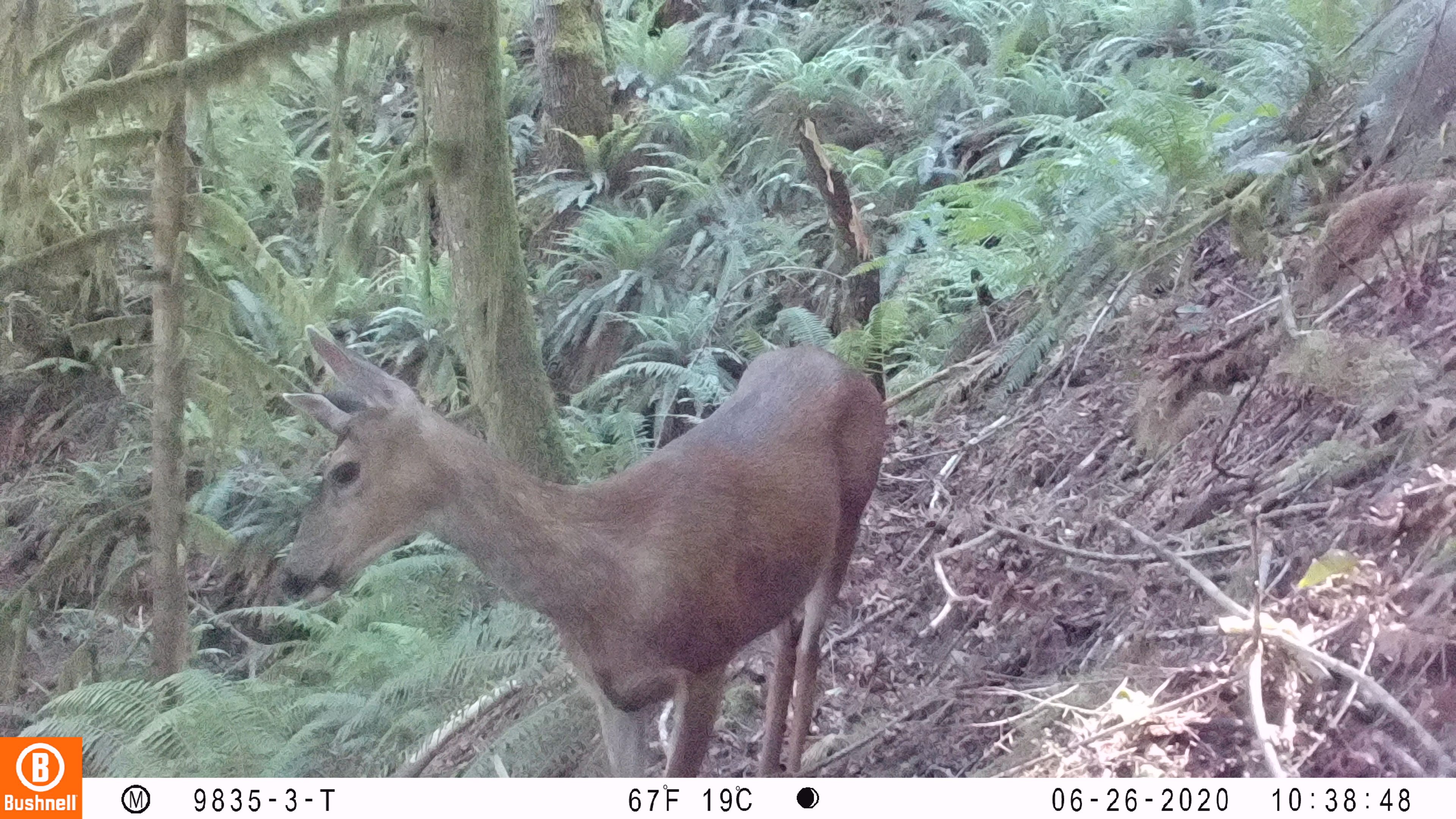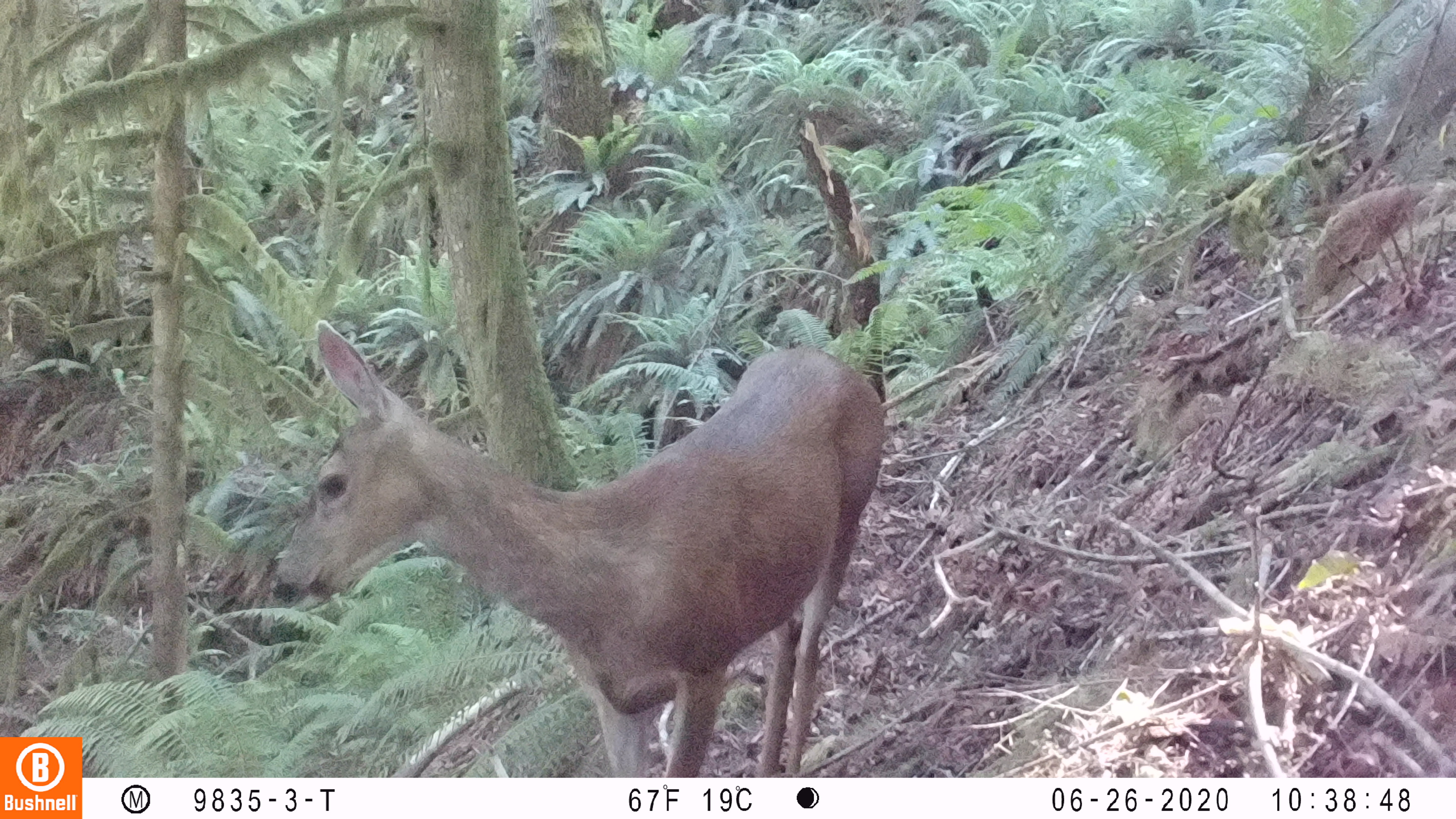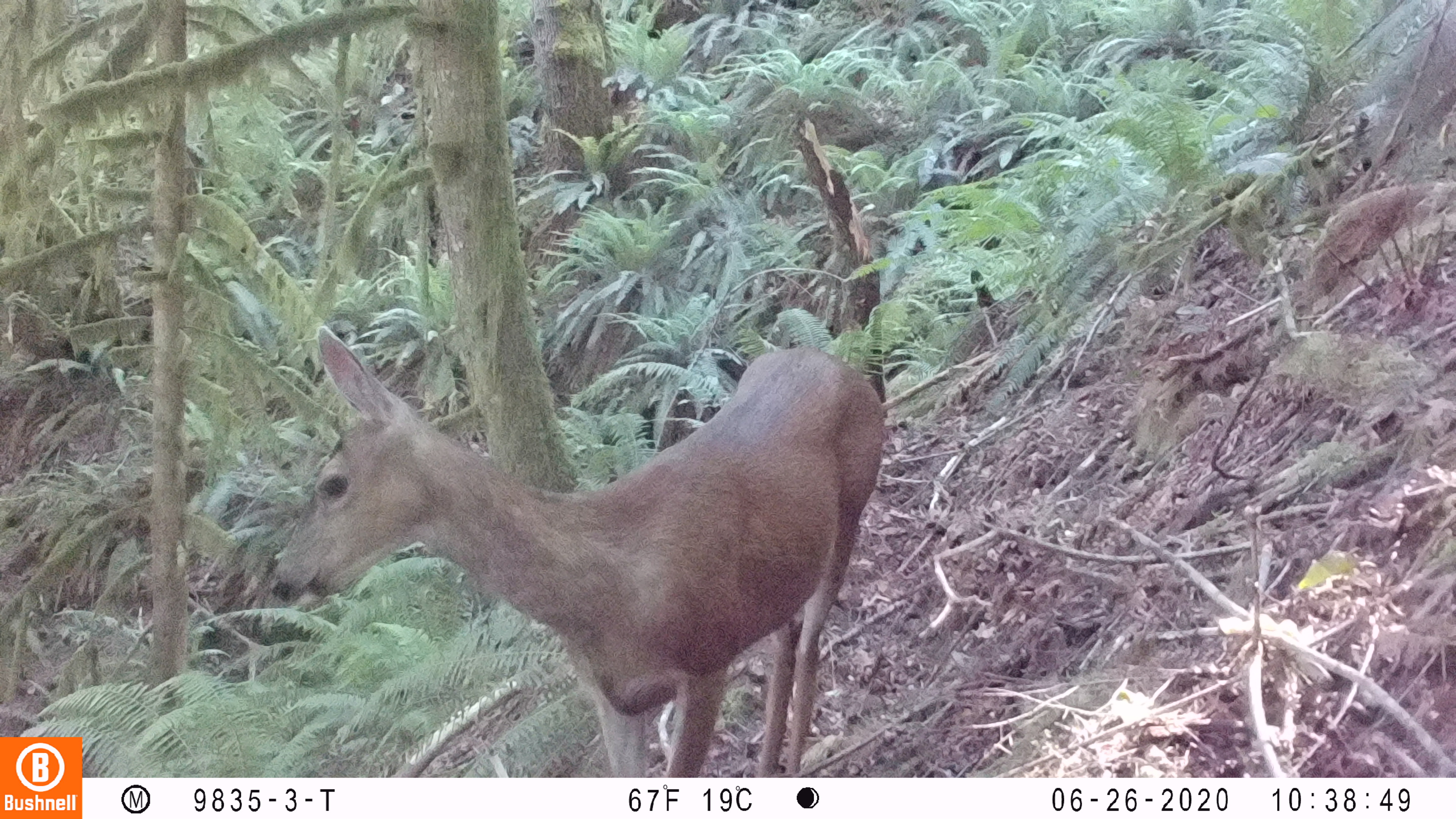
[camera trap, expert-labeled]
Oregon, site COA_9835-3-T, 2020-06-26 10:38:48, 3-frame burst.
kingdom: Animalia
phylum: Chordata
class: Mammalia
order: Artiodactyla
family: Cervidae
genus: Odocoileus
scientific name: Odocoileus hemionus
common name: black-tailed deer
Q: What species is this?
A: Black-tailed deer (Odocoileus hemionus).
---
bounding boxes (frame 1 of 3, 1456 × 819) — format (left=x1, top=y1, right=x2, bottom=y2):
black-tailed deer: (left=264, top=321, right=893, bottom=774)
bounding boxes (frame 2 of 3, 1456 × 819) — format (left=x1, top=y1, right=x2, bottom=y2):
black-tailed deer: (left=262, top=315, right=891, bottom=766)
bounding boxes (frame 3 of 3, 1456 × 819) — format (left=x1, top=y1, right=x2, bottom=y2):
black-tailed deer: (left=251, top=311, right=884, bottom=765)